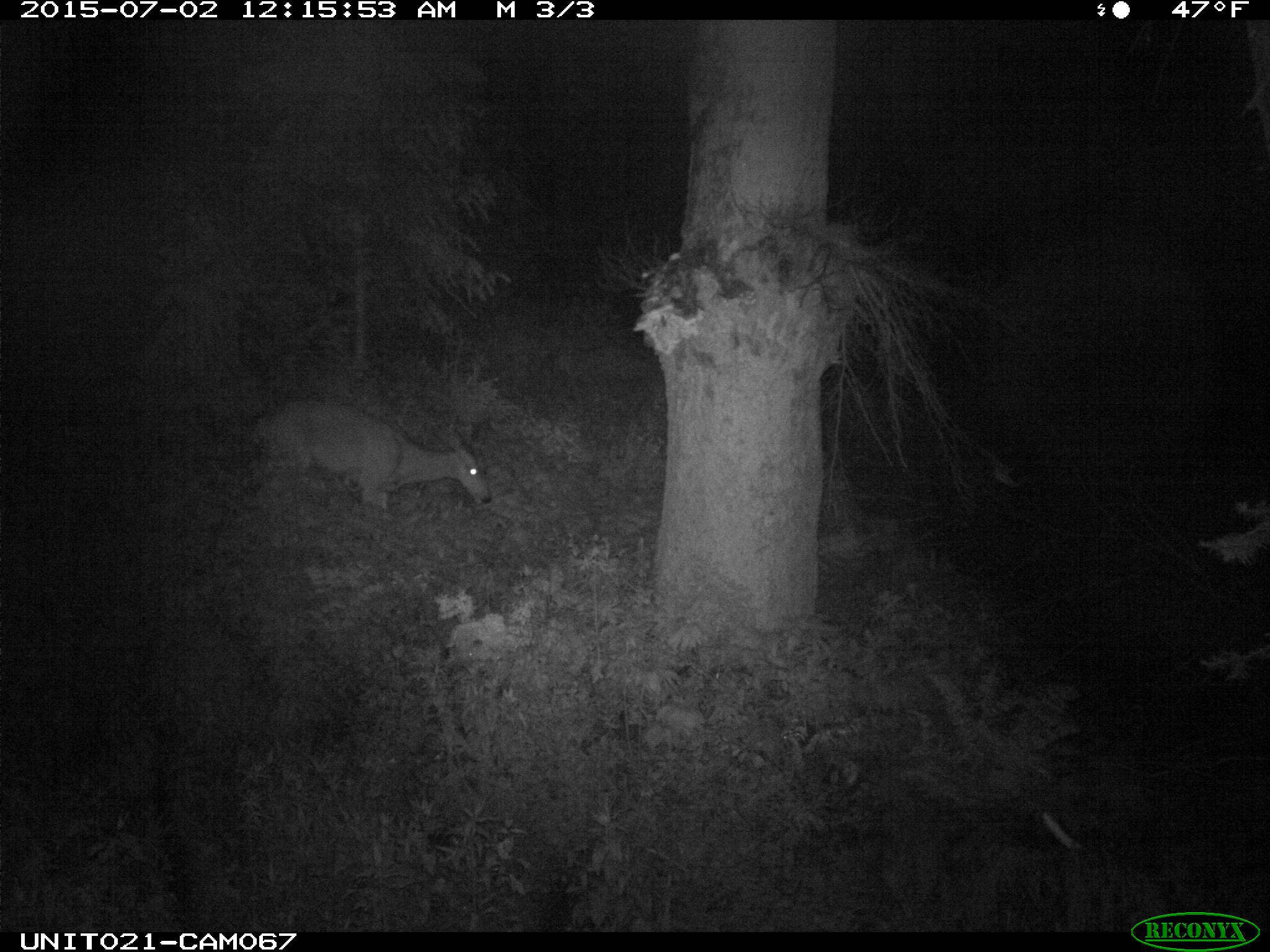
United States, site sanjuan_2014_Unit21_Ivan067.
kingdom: Animalia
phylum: Chordata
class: Mammalia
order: Artiodactyla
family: Cervidae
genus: Odocoileus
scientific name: Odocoileus hemionus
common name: mule deer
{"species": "Odocoileus hemionus (mule deer)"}